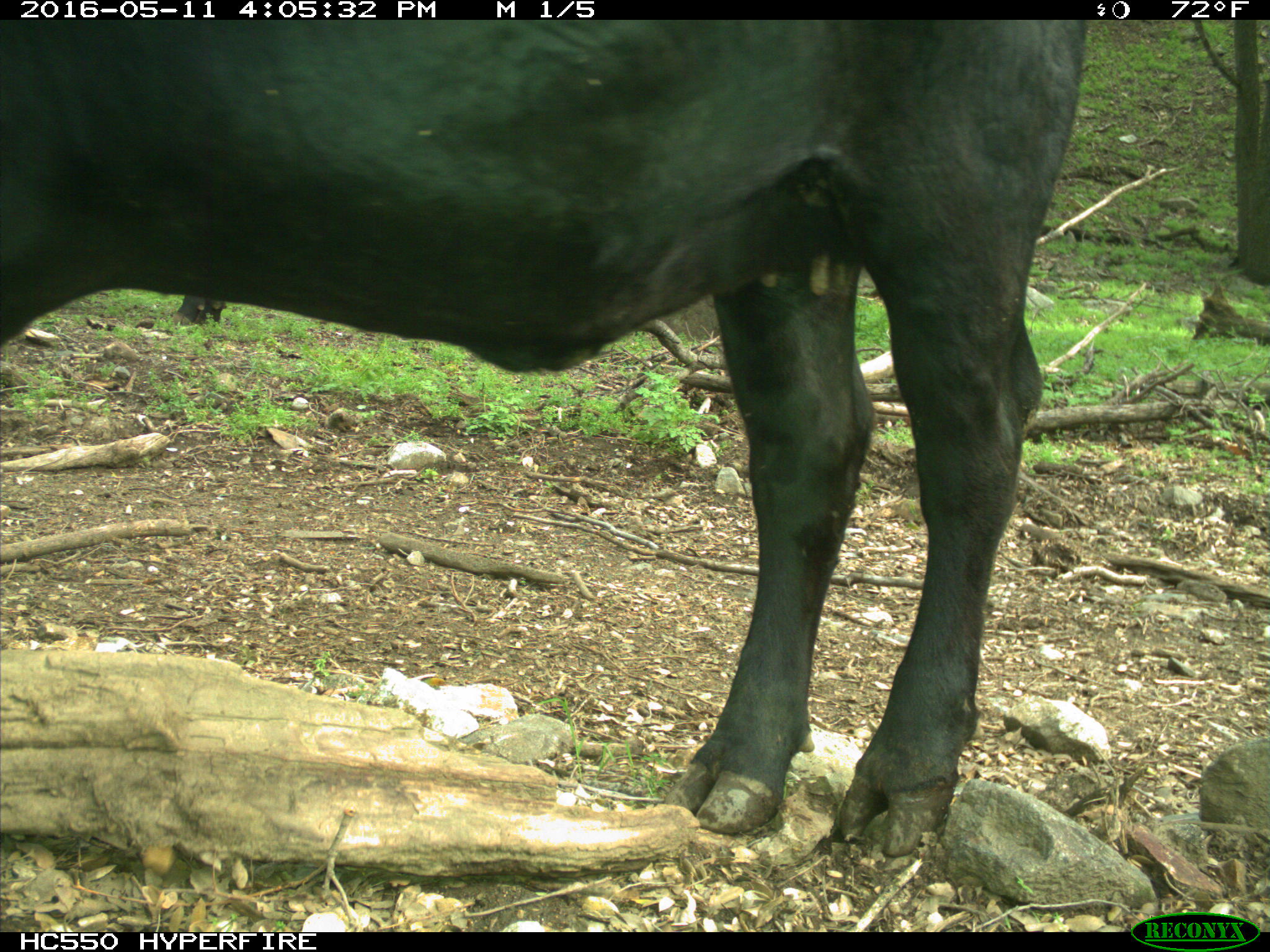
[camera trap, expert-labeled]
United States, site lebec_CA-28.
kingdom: Animalia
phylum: Chordata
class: Mammalia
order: Artiodactyla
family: Bovidae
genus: Bos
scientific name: Bos taurus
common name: domestic cow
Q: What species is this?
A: Bos taurus (domestic cow).